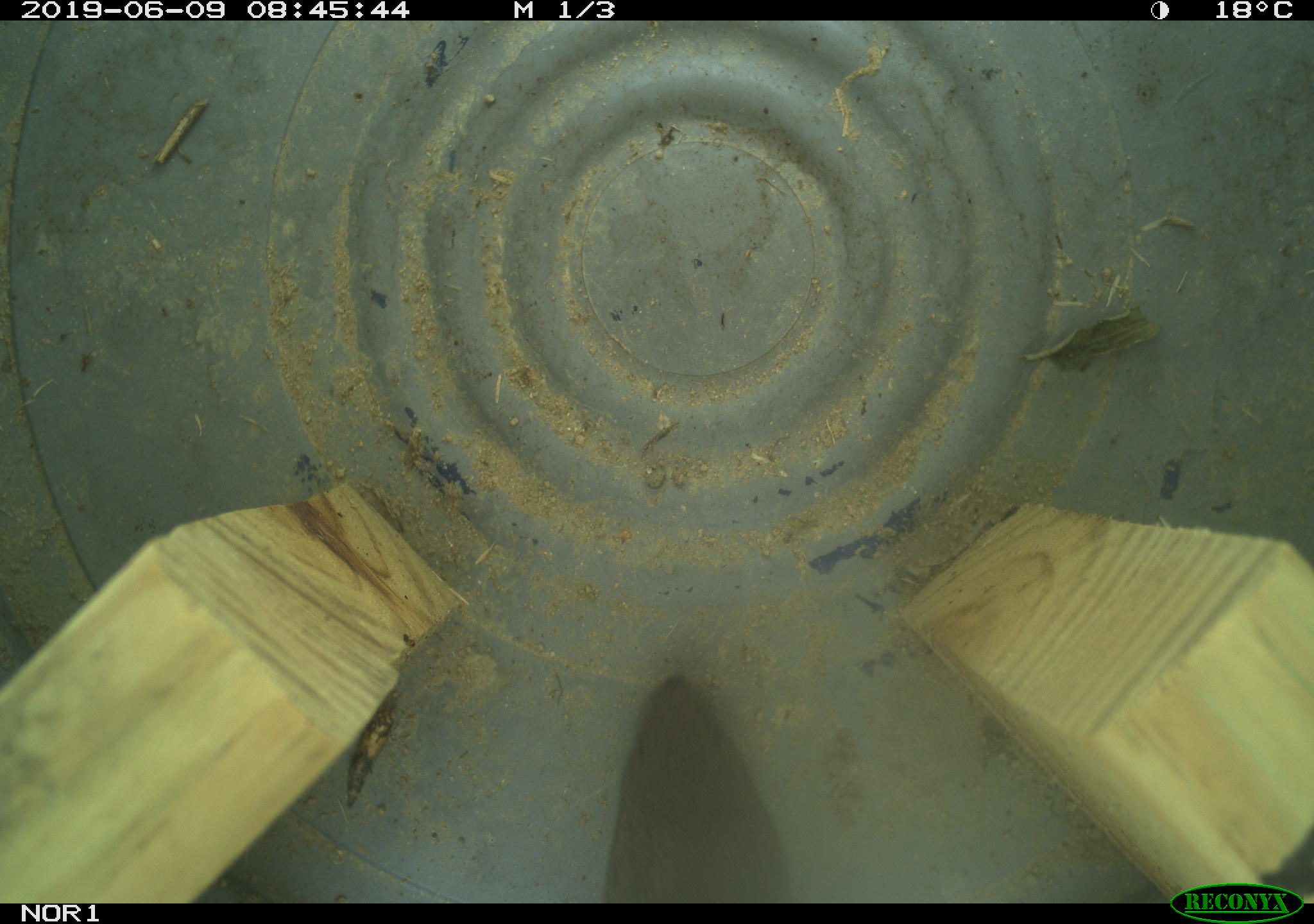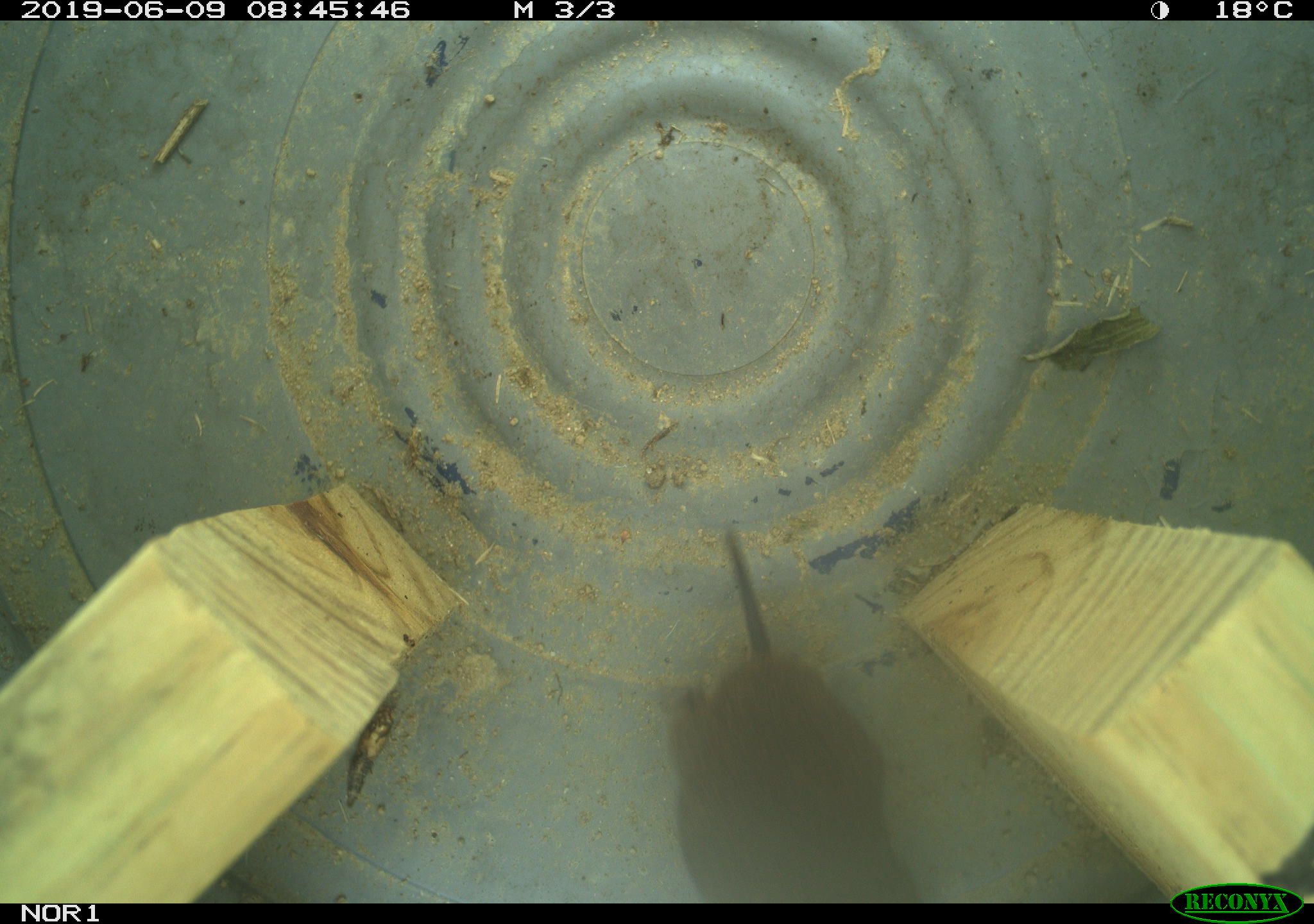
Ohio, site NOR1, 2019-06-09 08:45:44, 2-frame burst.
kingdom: Animalia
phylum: Chordata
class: Mammalia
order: Rodentia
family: Cricetidae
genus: Microtus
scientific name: Microtus pennsylvanicus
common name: meadow vole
Meadow vole (Microtus pennsylvanicus).